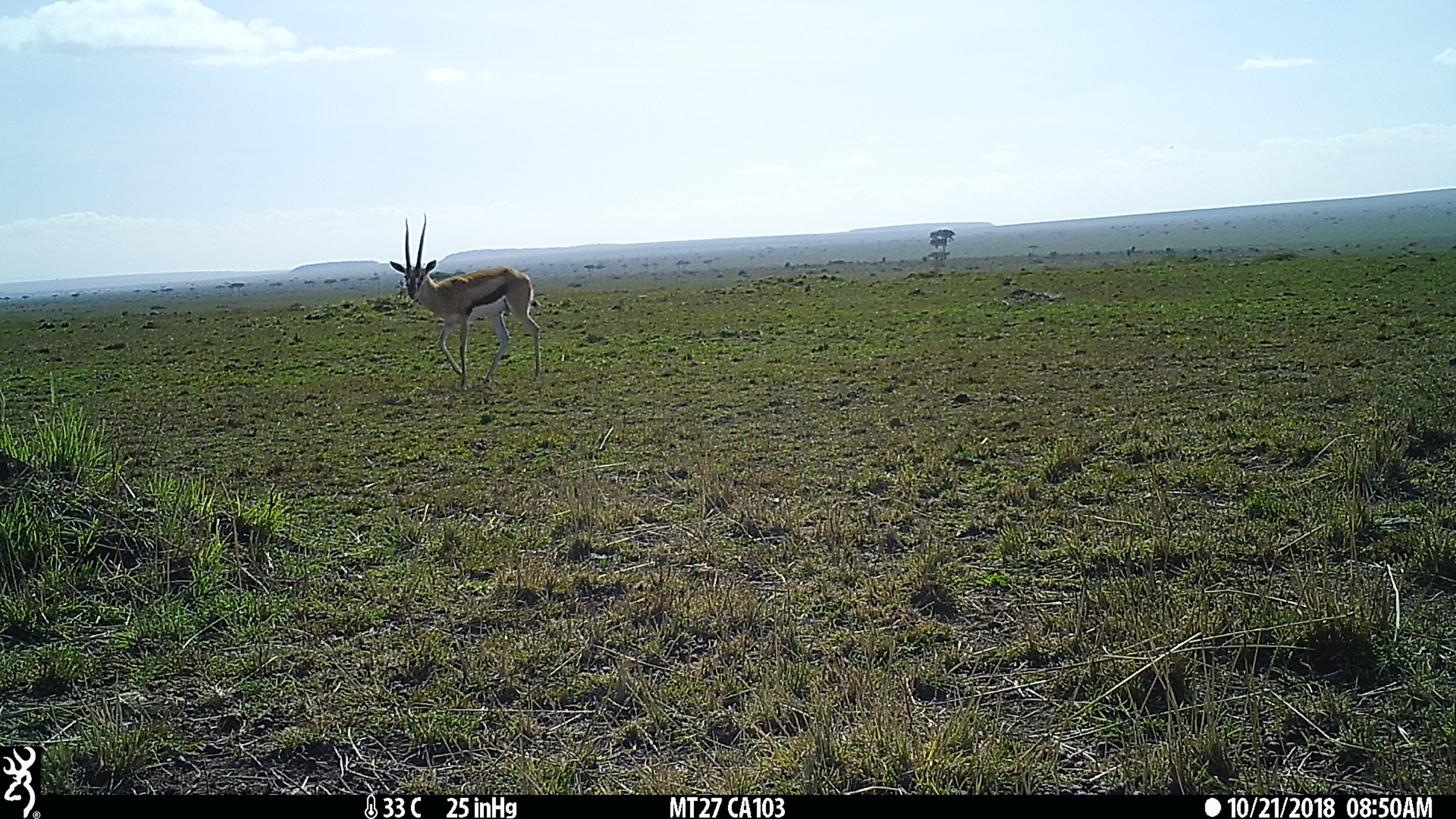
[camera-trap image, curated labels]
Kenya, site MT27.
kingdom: Animalia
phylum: Chordata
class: Mammalia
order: Artiodactyla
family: Bovidae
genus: Eudorcas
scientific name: Eudorcas thomsonii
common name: thomon's gazelle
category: gazelle thomsons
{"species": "gazelle thomsons (thomon's gazelle) (Eudorcas thomsonii)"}